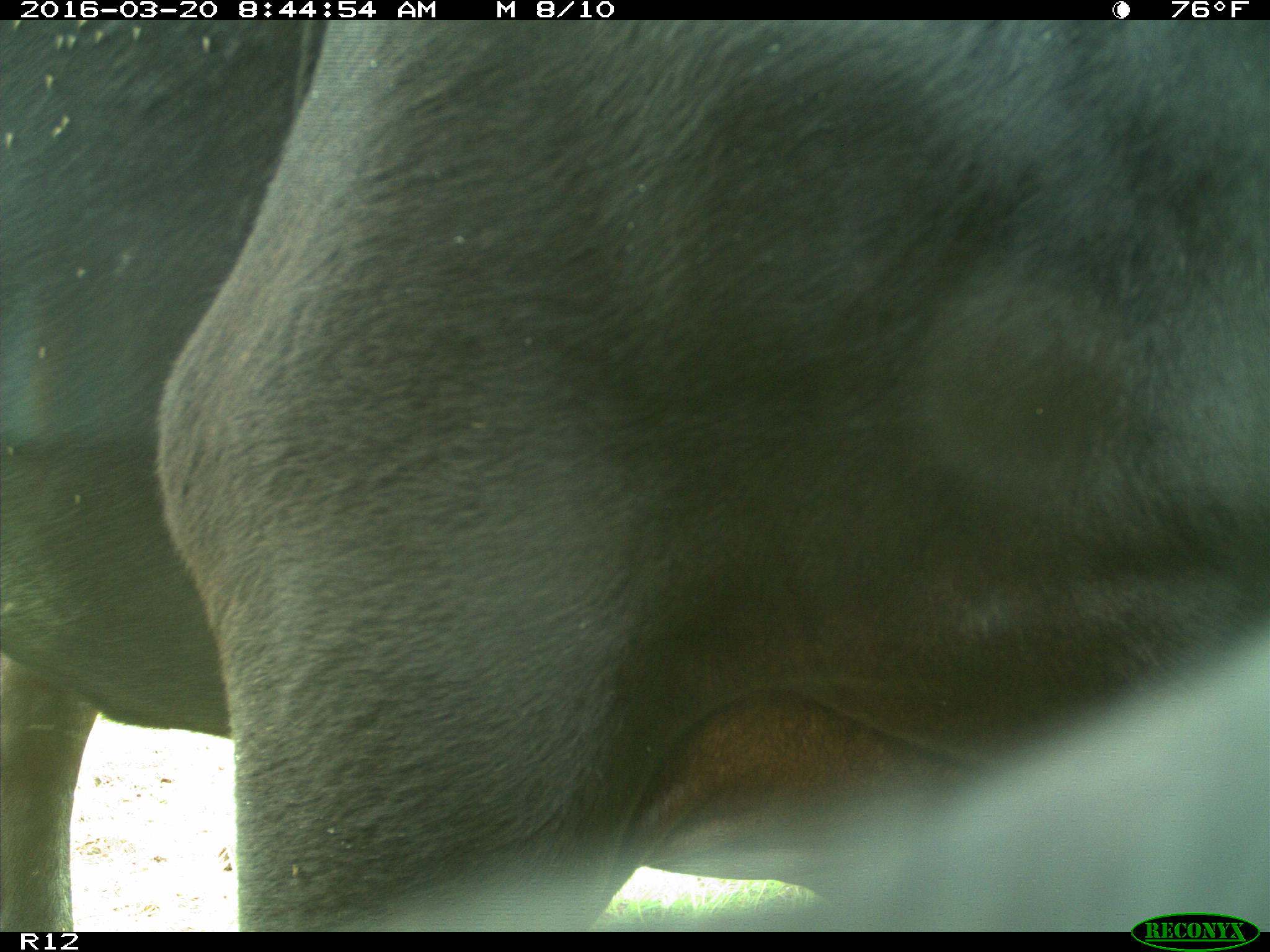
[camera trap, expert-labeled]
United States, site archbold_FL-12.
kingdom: Animalia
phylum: Chordata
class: Mammalia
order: Artiodactyla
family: Bovidae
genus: Bos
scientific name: Bos taurus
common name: domestic cow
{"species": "Bos taurus (domestic cow)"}